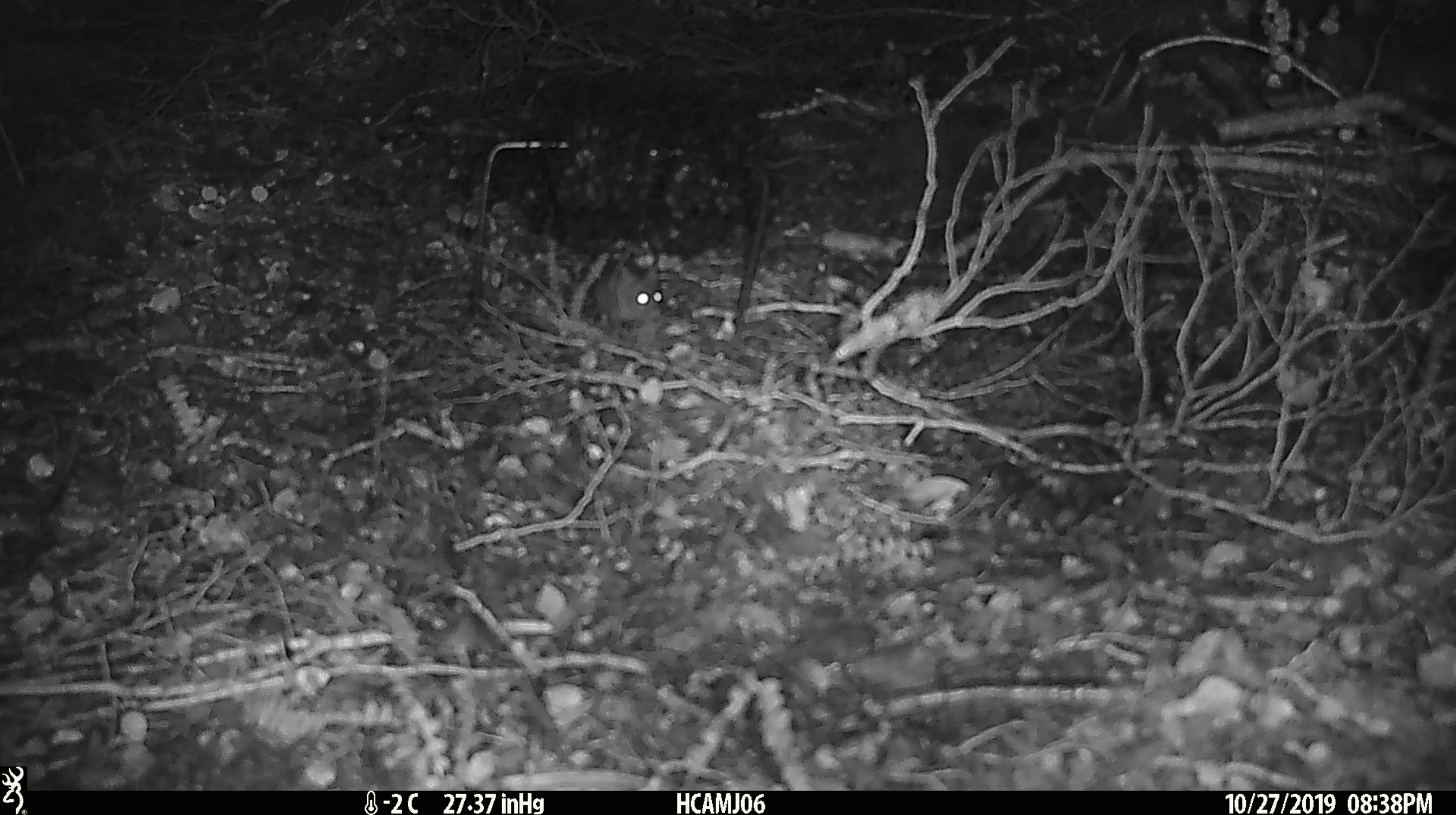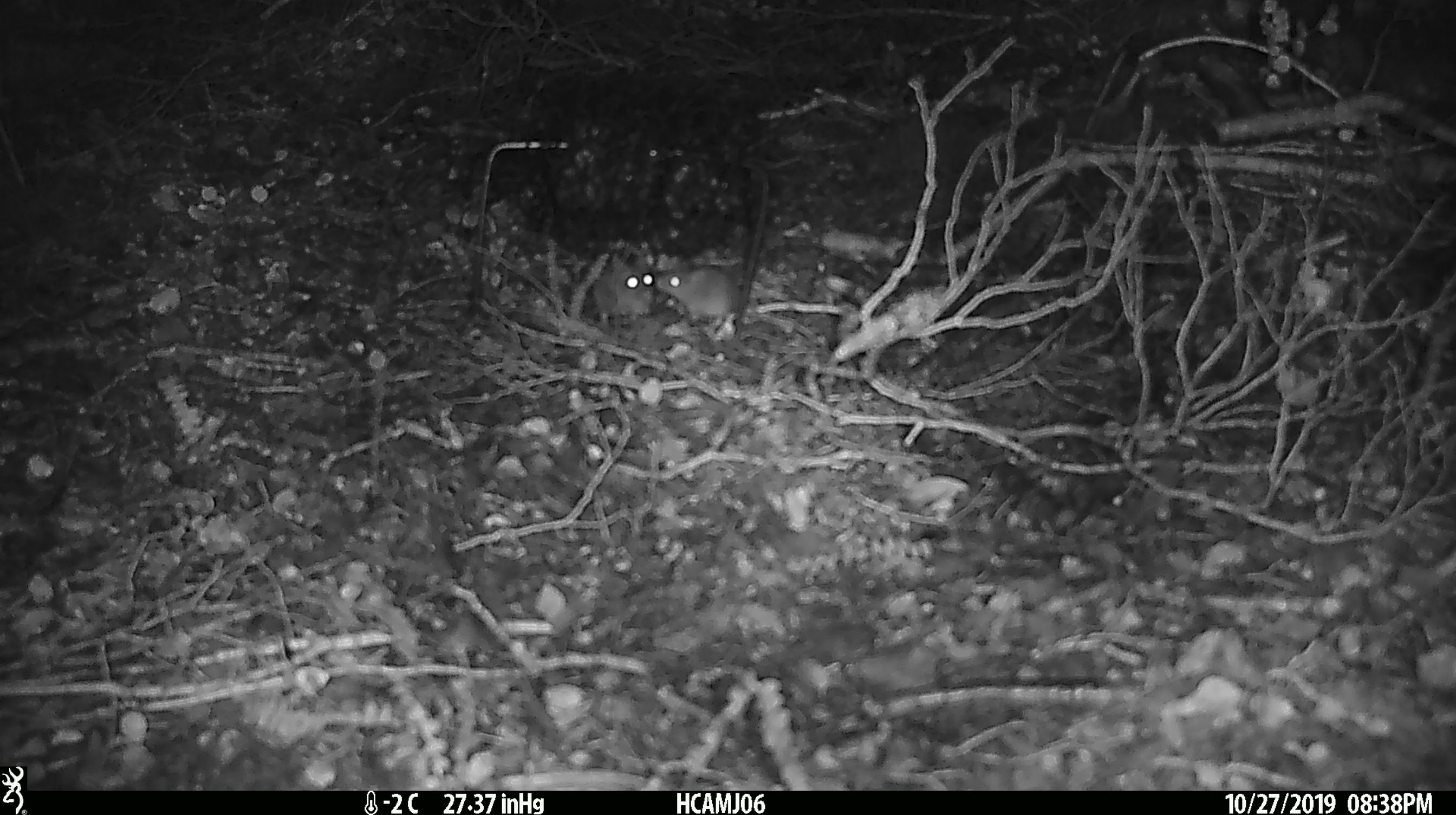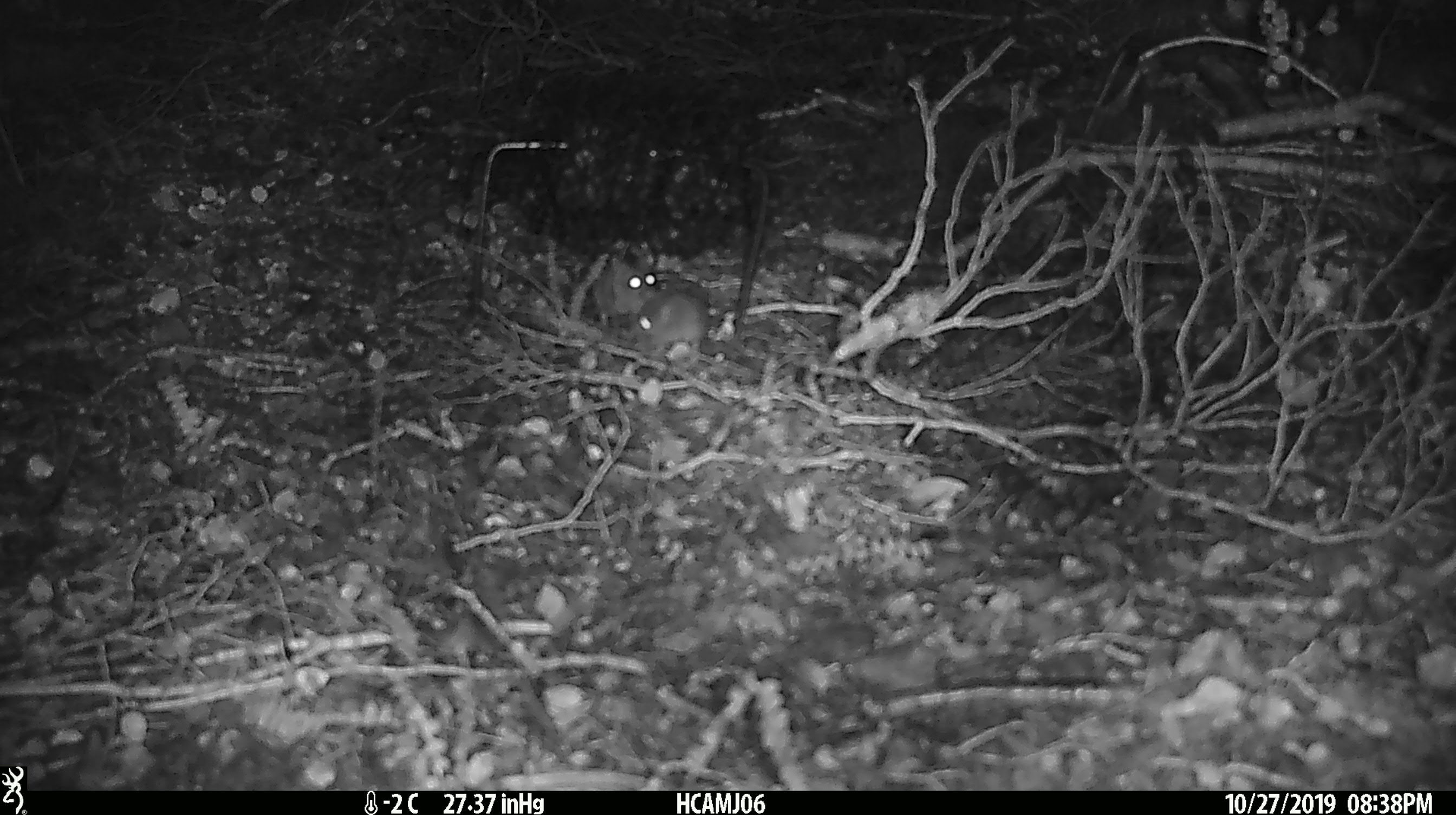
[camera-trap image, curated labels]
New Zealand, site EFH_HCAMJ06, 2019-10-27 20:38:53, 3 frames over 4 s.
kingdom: Animalia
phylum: Chordata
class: Mammalia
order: Rodentia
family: Muridae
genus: Mus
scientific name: Mus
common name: mouse